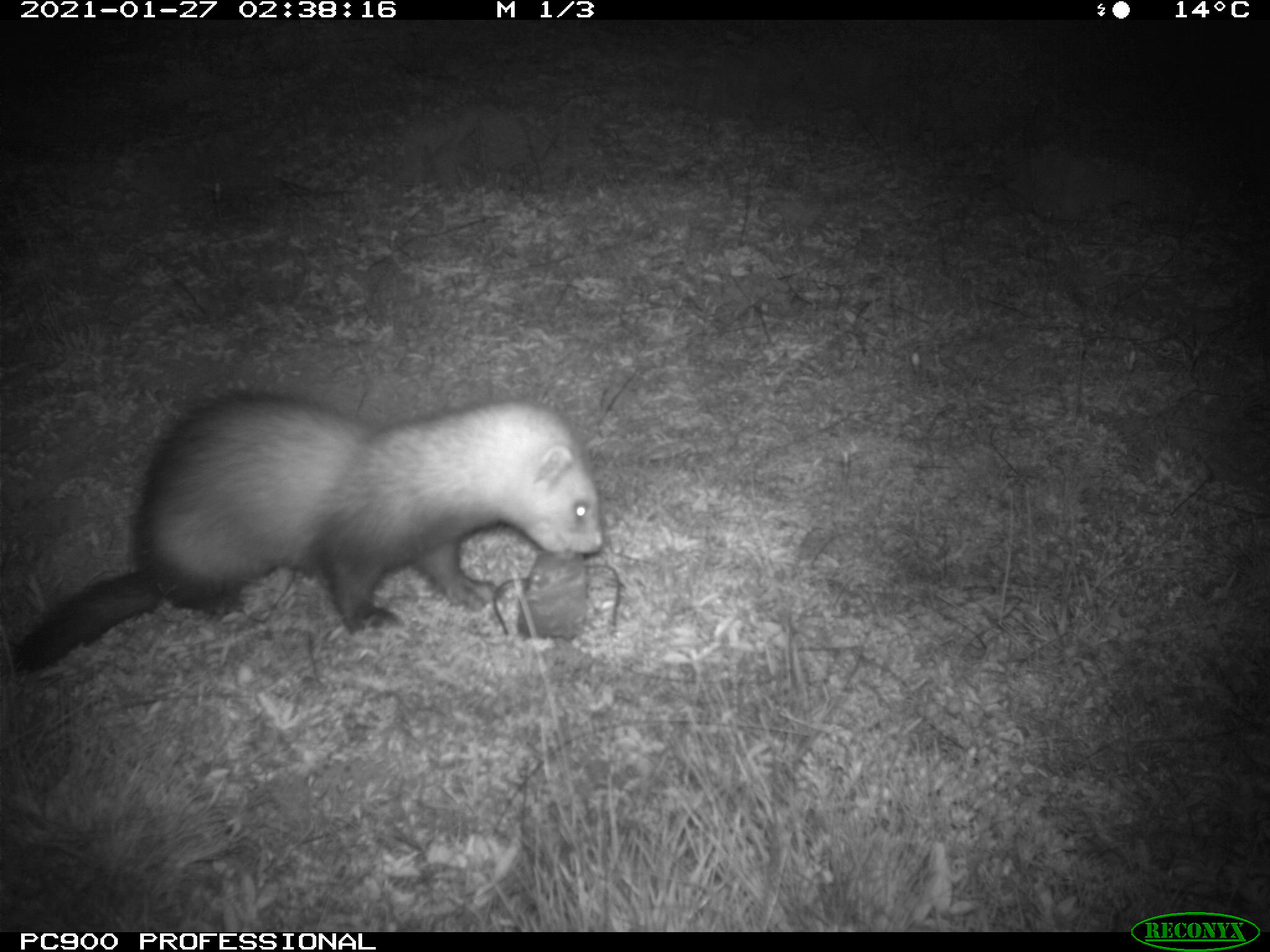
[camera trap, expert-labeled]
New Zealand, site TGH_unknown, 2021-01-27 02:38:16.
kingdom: Animalia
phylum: Chordata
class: Mammalia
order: Carnivora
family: Mustelidae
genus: Mustela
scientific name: Mustela furo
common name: ferret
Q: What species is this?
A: Ferret (Mustela furo).